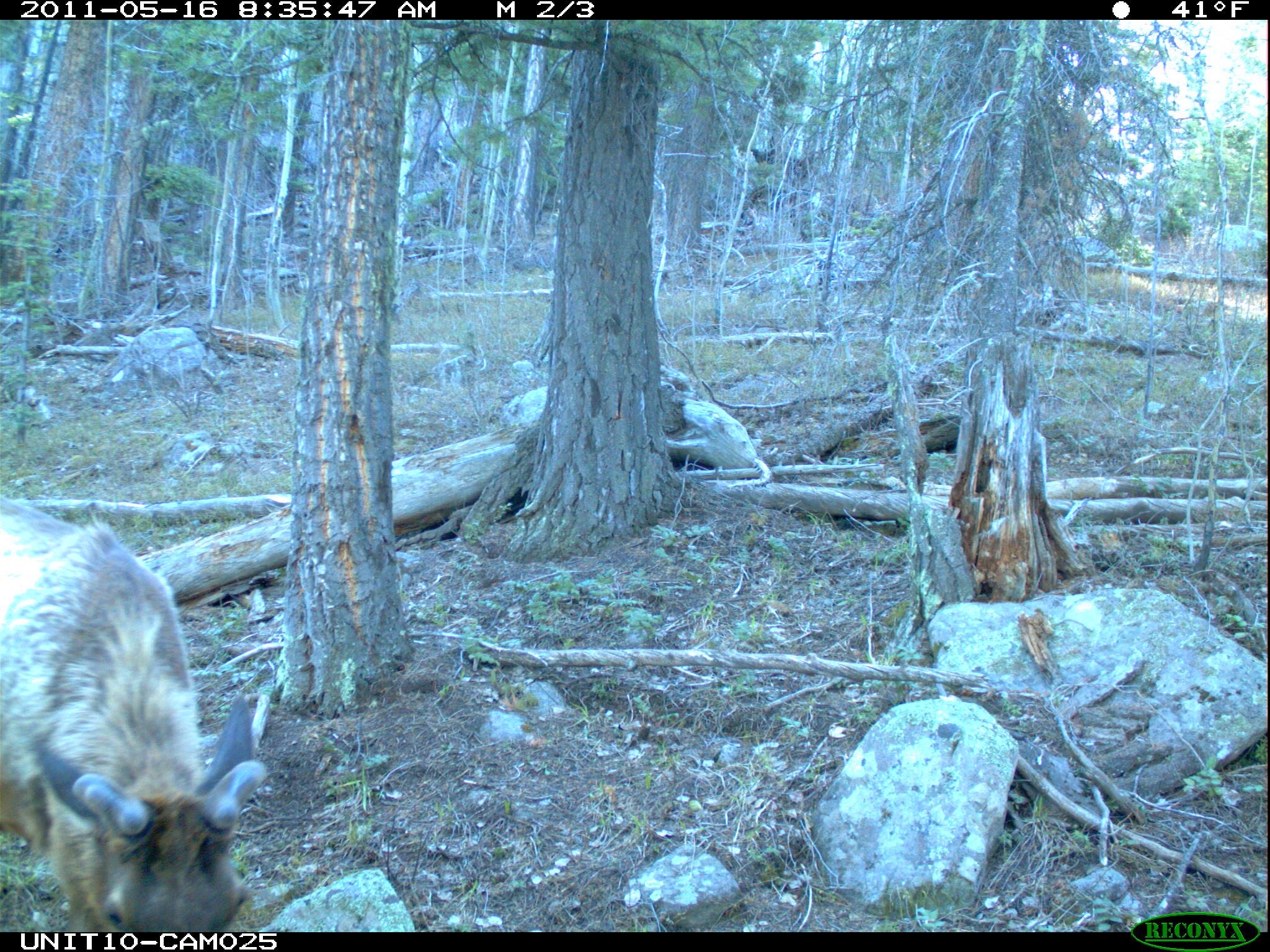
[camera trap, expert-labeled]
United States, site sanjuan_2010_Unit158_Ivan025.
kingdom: Animalia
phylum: Chordata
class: Mammalia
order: Artiodactyla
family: Cervidae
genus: Cervus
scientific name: Cervus elaphus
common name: red deer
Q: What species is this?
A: Cervus elaphus (red deer).